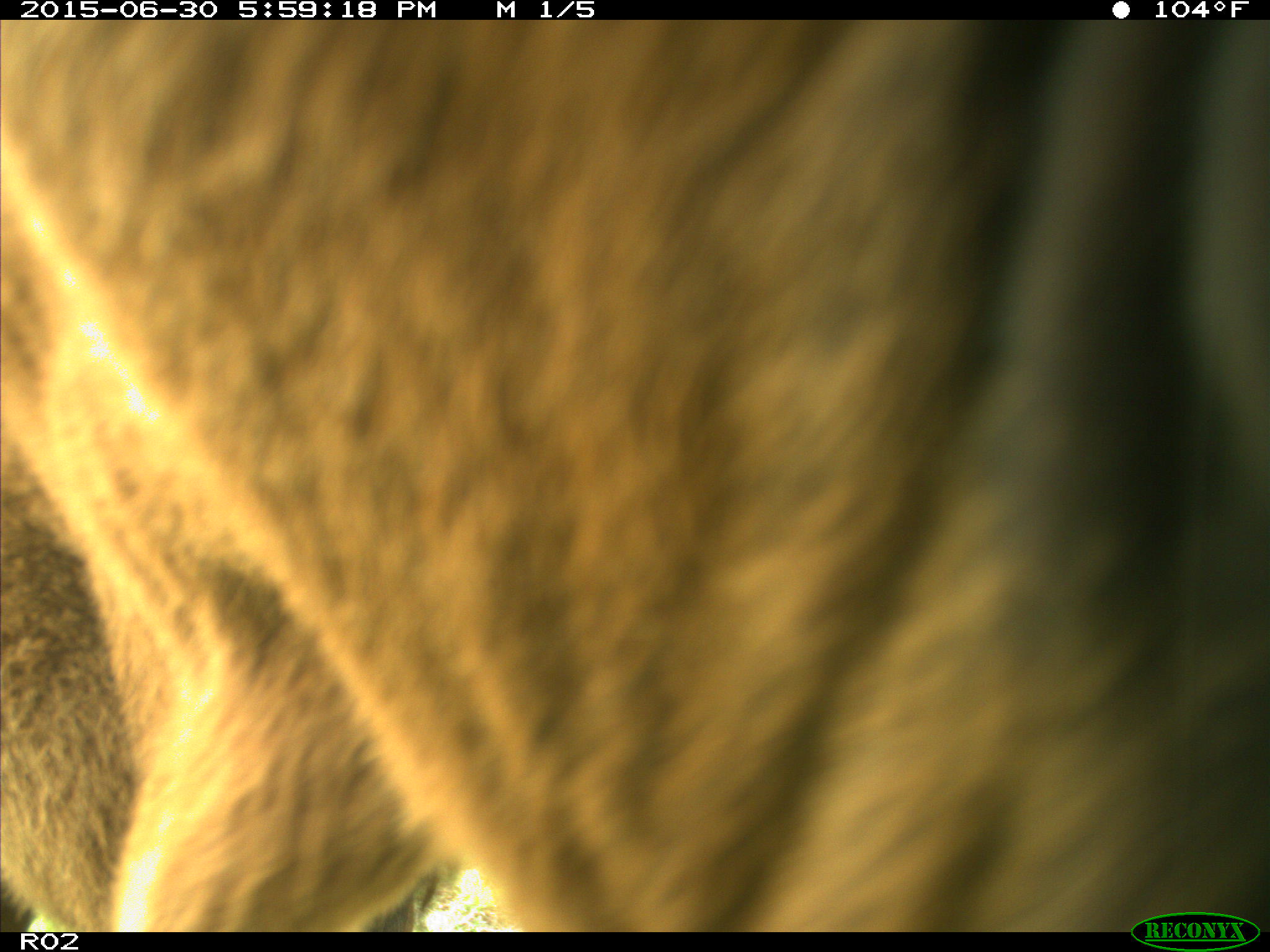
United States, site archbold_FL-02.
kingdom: Animalia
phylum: Chordata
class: Mammalia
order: Artiodactyla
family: Bovidae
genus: Bos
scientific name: Bos taurus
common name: domestic cow